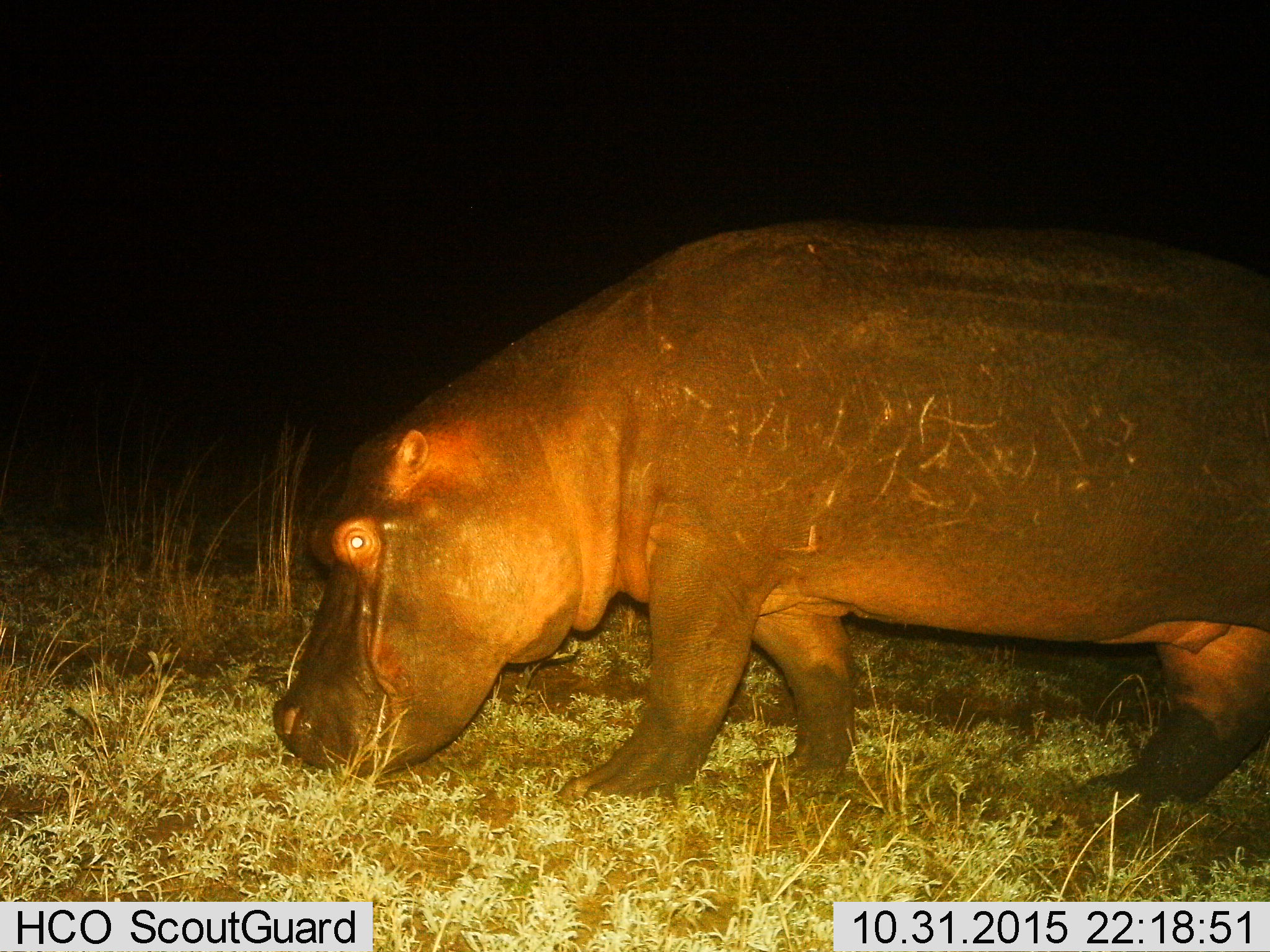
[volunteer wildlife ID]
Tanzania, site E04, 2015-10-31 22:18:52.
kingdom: Animalia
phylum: Chordata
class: Mammalia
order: Artiodactyla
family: Hippopotamidae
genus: Hippopotamus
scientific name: Hippopotamus amphibius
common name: hippopotamus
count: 1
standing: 26%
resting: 0%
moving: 42%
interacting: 0%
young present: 0%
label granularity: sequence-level